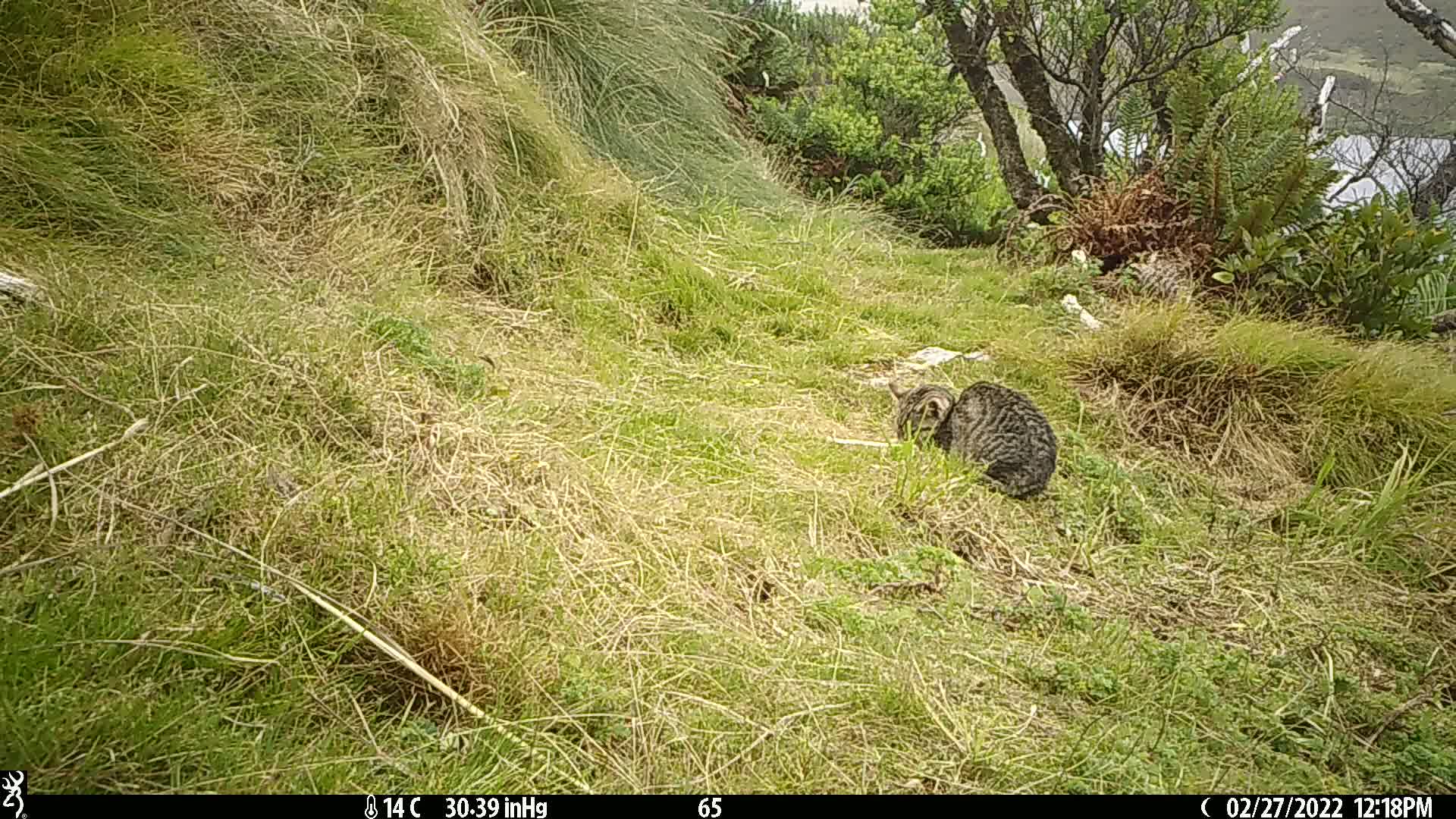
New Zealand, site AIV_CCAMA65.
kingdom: Animalia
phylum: Chordata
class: Mammalia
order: Carnivora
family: Felidae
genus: Felis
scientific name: Felis catus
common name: domestic cat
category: cat